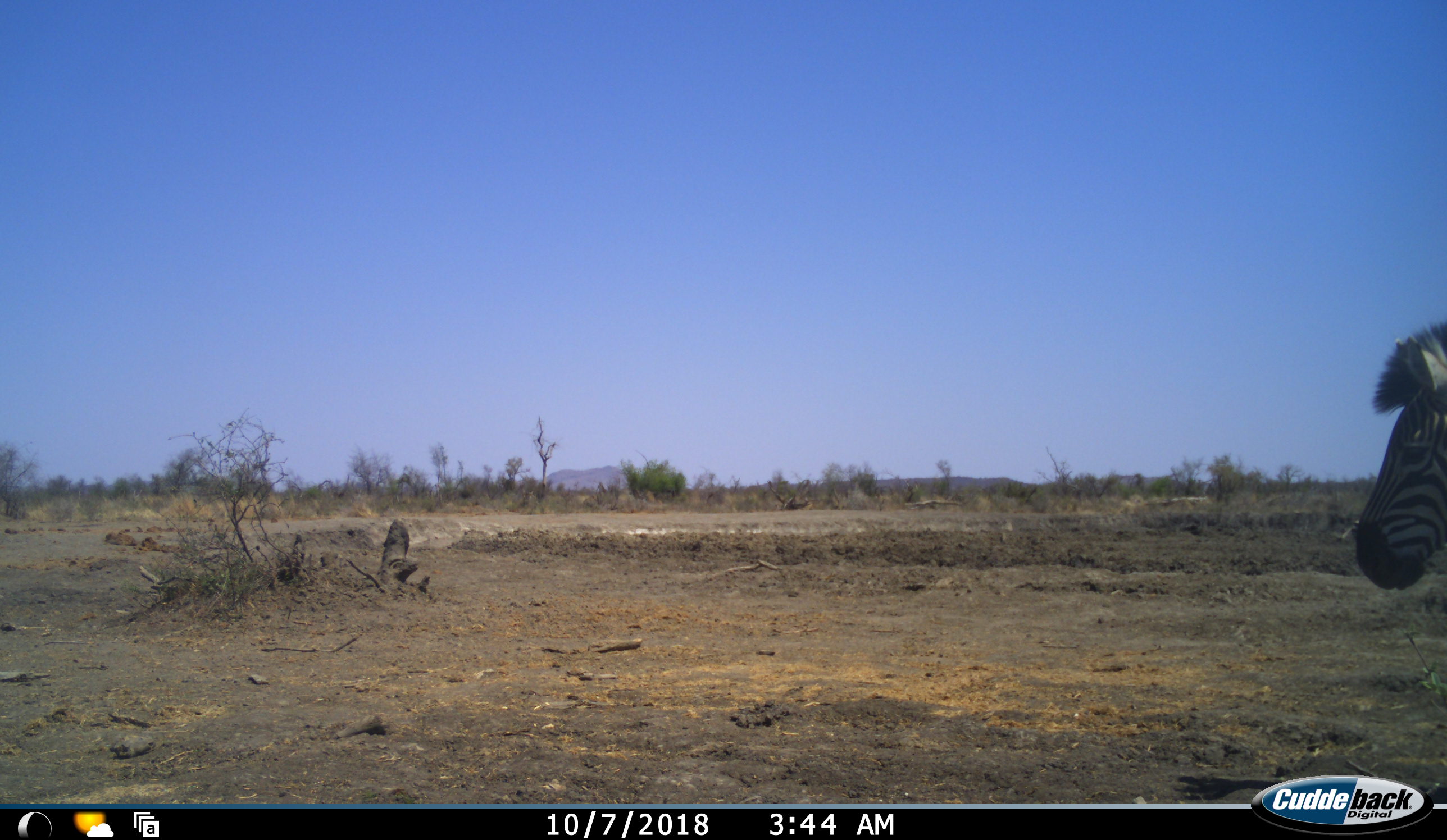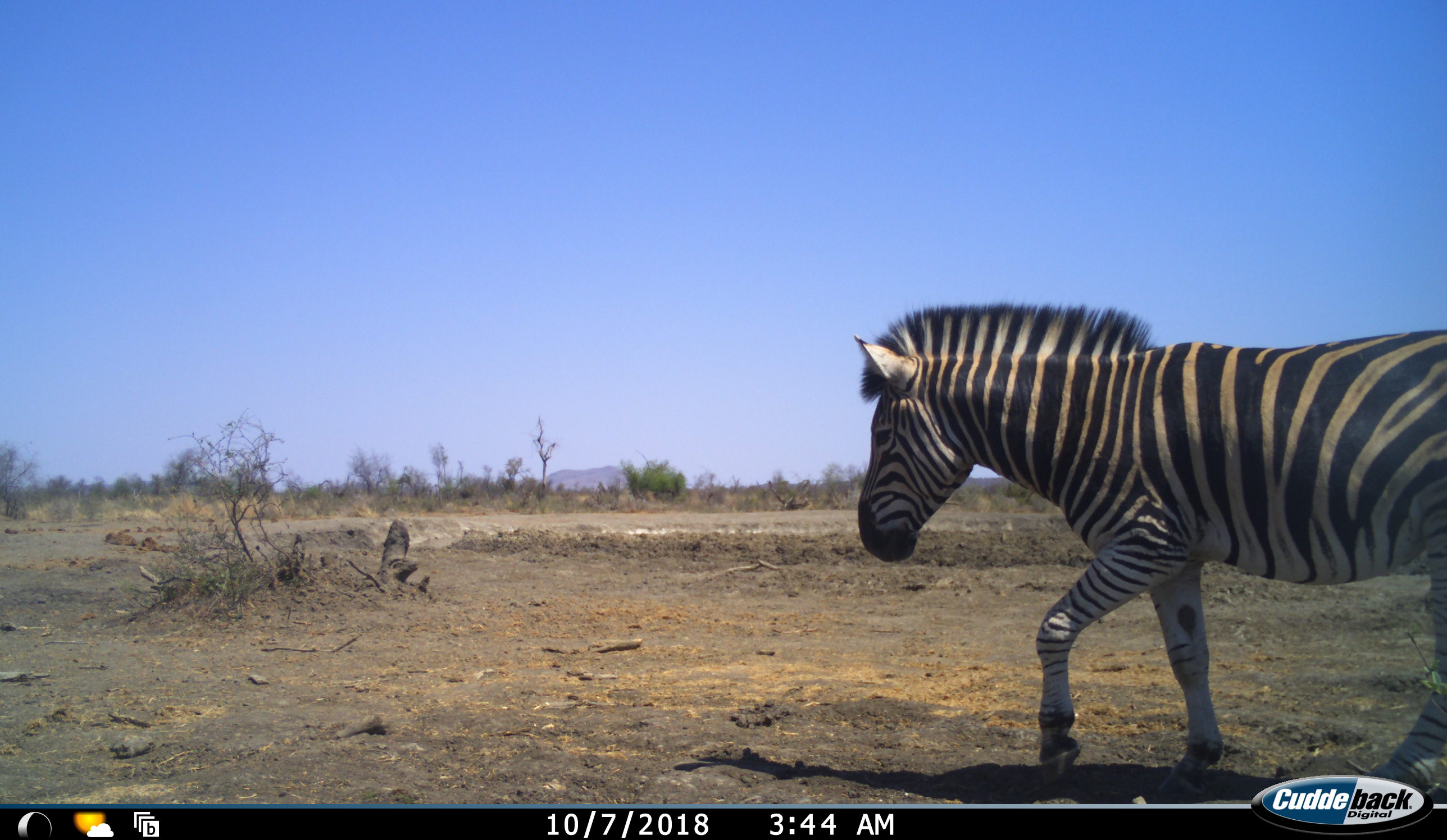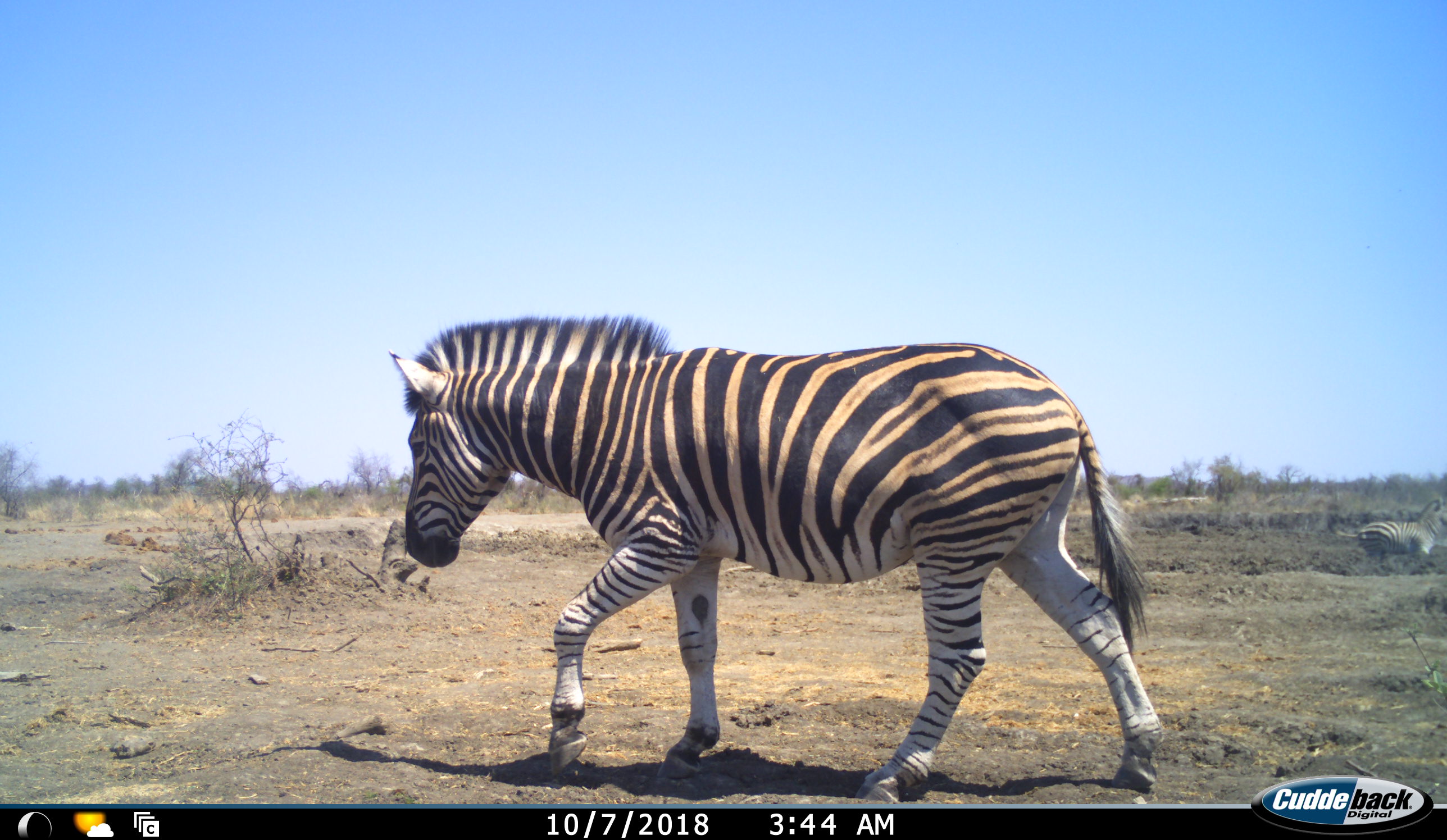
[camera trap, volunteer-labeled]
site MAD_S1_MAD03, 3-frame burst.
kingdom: Animalia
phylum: Chordata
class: Mammalia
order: Perissodactyla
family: Equidae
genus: Equus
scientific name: Equus quagga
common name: plains zebra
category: zebraplains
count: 1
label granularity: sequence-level